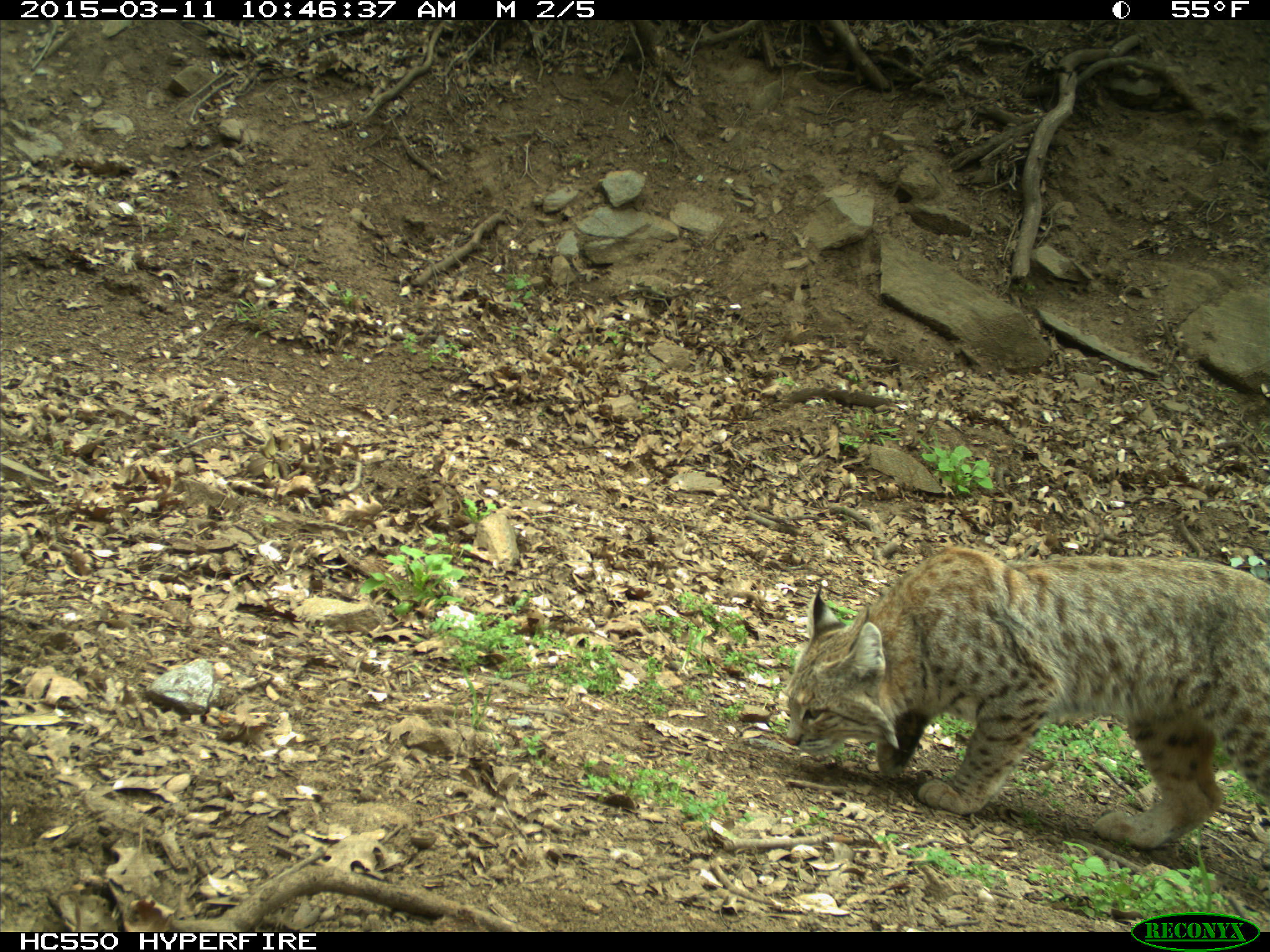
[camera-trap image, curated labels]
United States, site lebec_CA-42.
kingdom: Animalia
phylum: Chordata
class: Mammalia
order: Carnivora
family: Felidae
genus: Lynx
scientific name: Lynx rufus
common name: bobcat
Lynx rufus (bobcat).